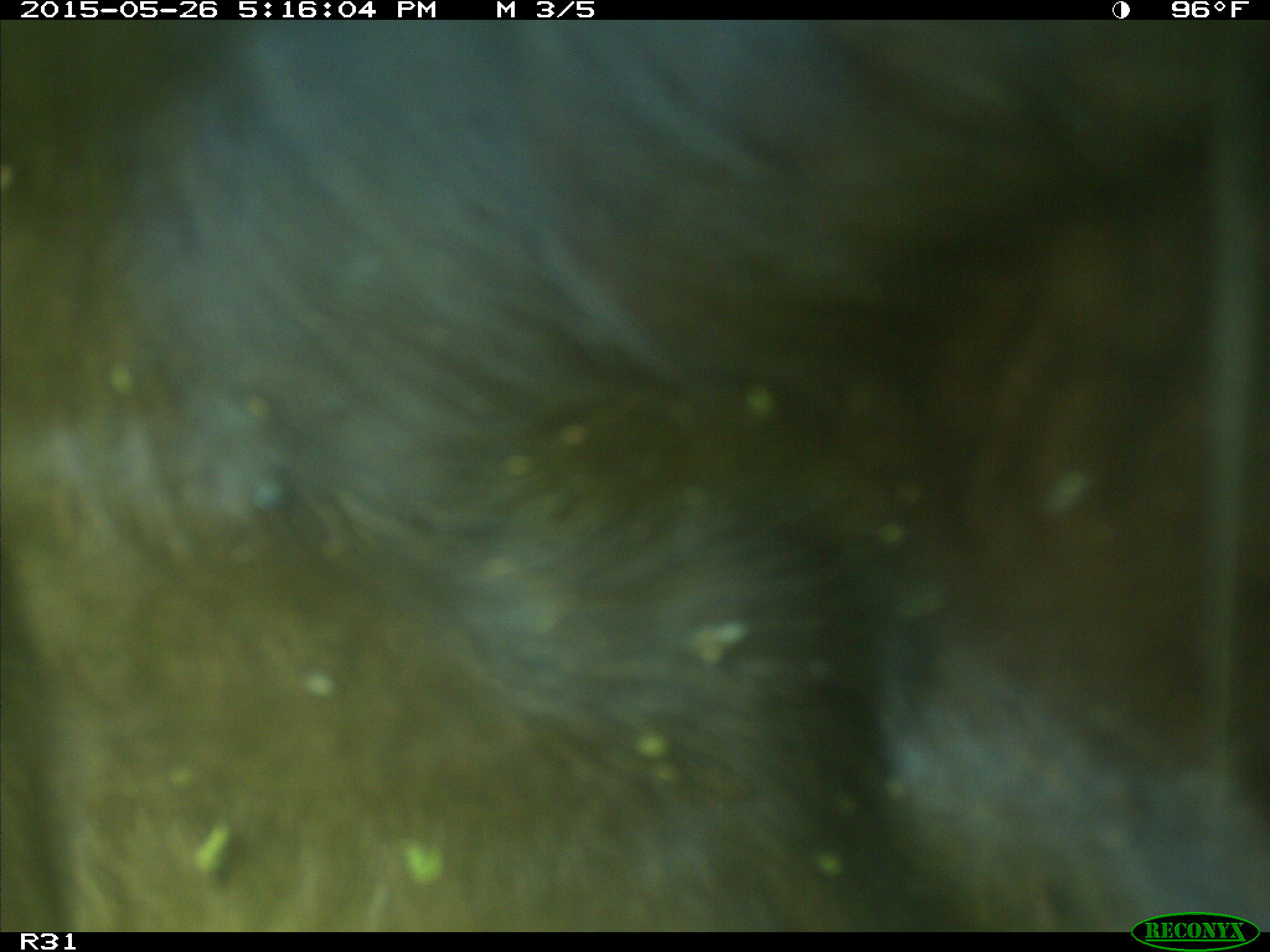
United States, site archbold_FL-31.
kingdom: Animalia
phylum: Chordata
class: Mammalia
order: Artiodactyla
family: Bovidae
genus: Bos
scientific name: Bos taurus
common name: domestic cow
Bos taurus (domestic cow).